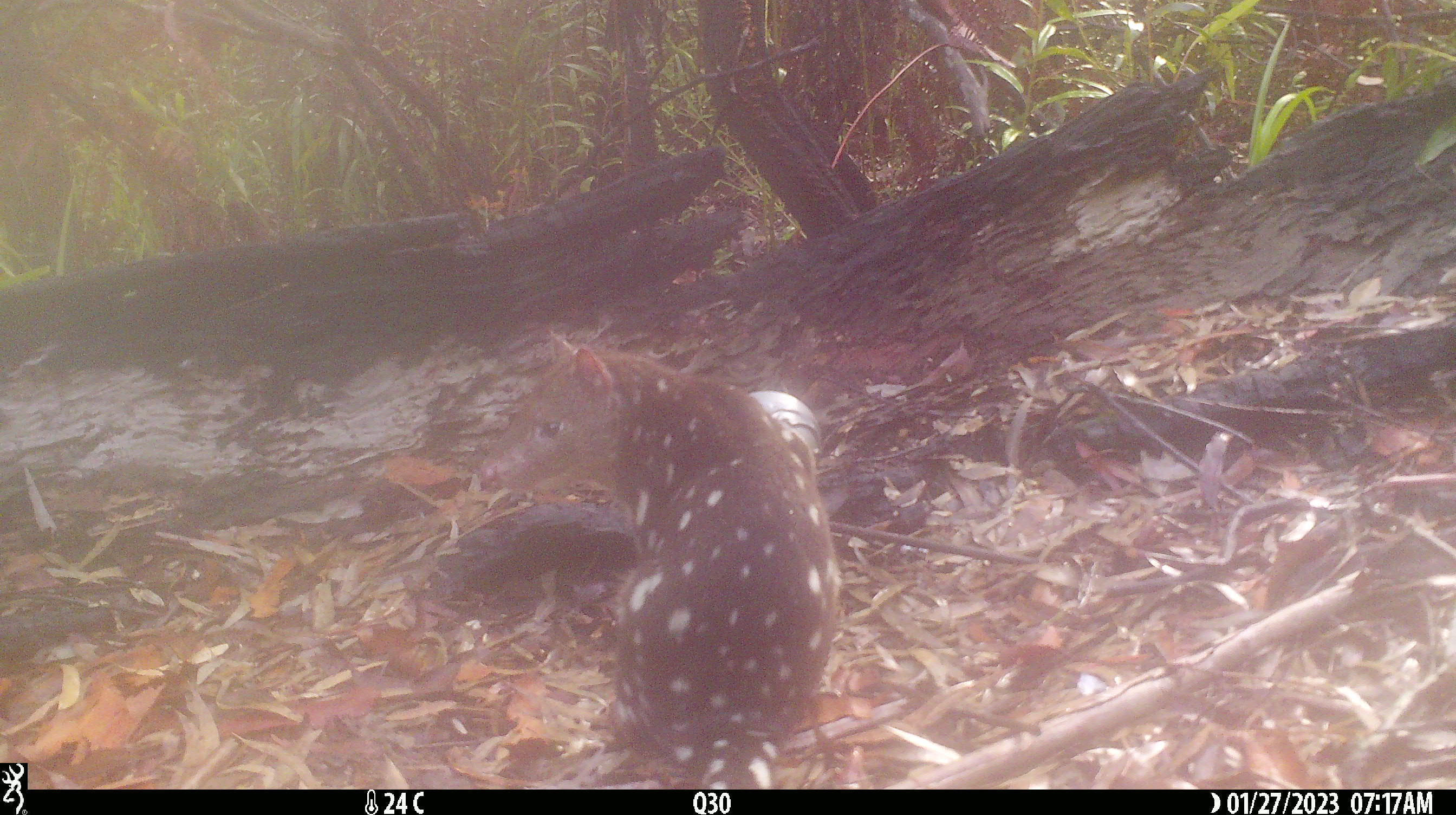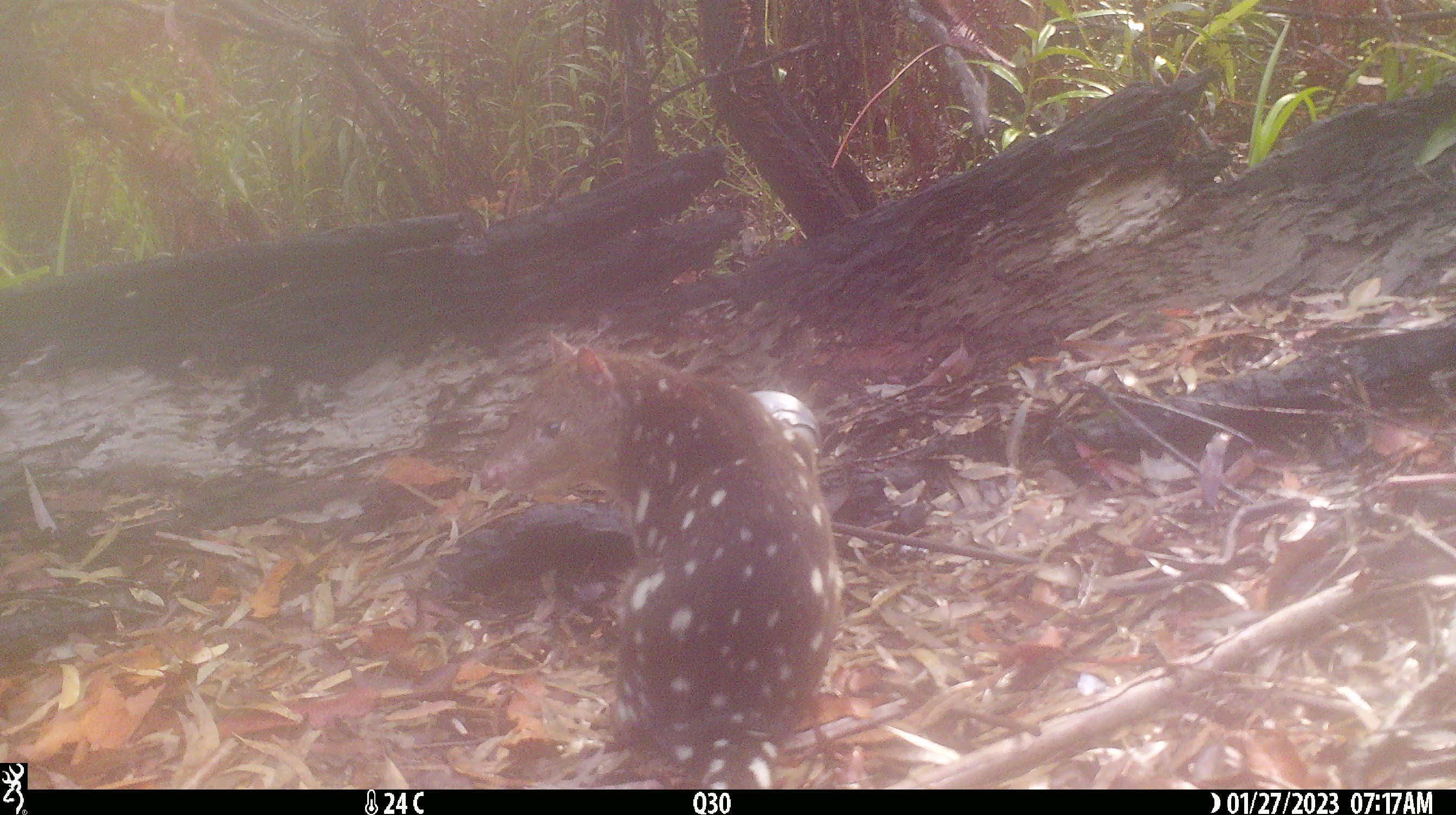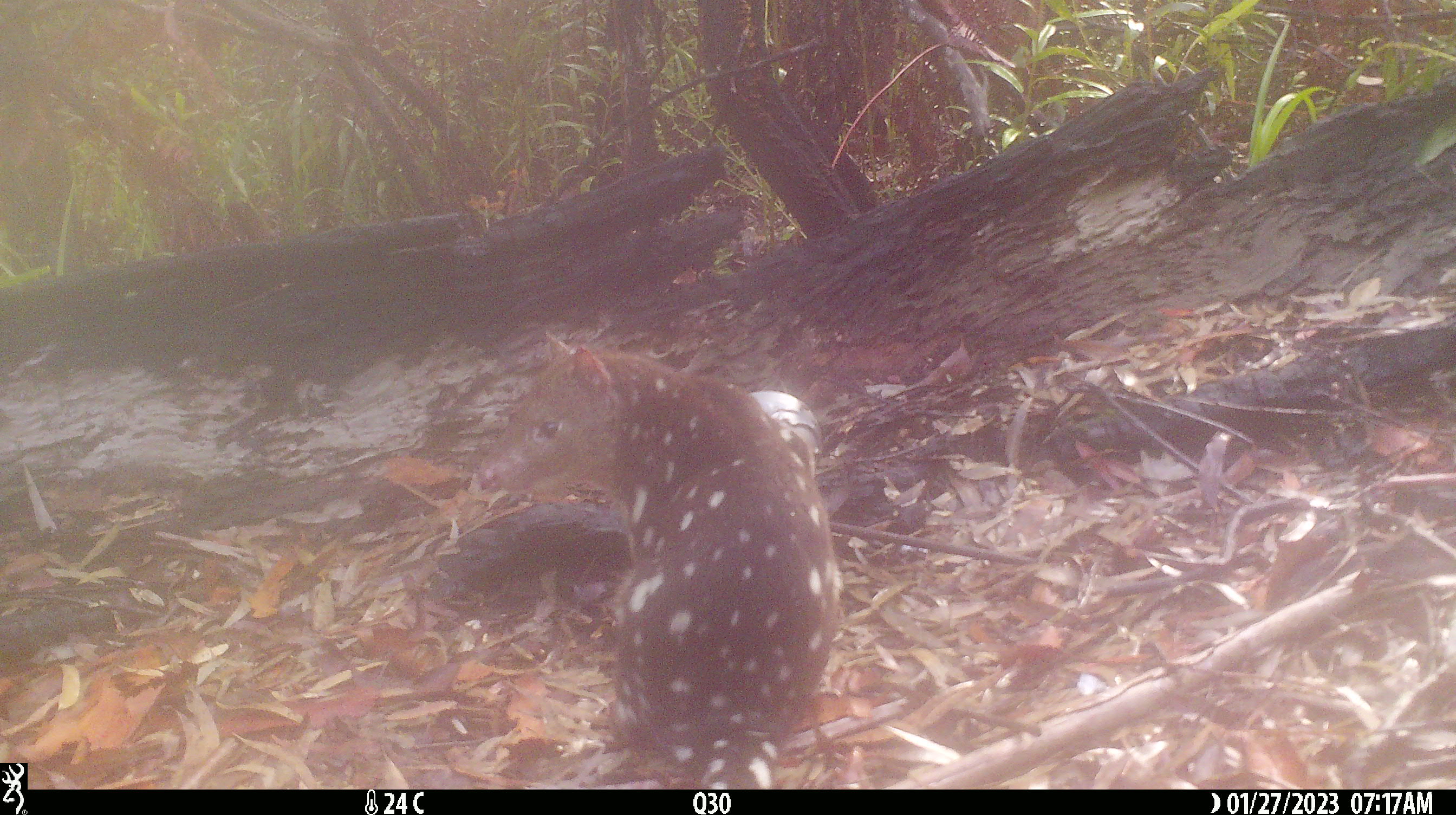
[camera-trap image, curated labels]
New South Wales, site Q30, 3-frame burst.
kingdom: Animalia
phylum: Chordata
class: Mammalia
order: Dasyuromorphia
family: Dasyuridae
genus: Dasyurus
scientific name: Dasyurus maculatus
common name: spotted-tailed quoll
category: quoll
Quoll (spotted-tailed quoll) (Dasyurus maculatus).